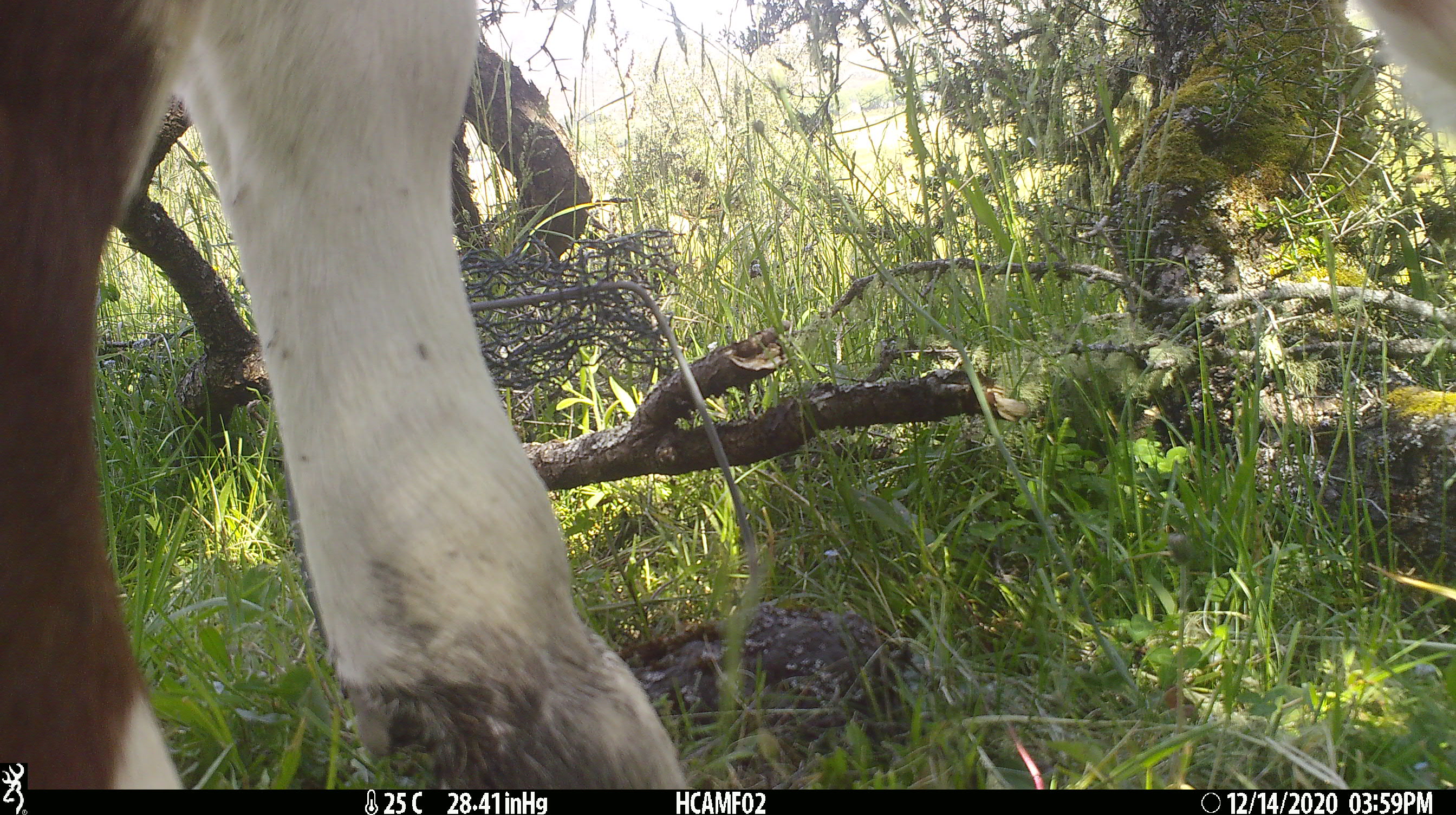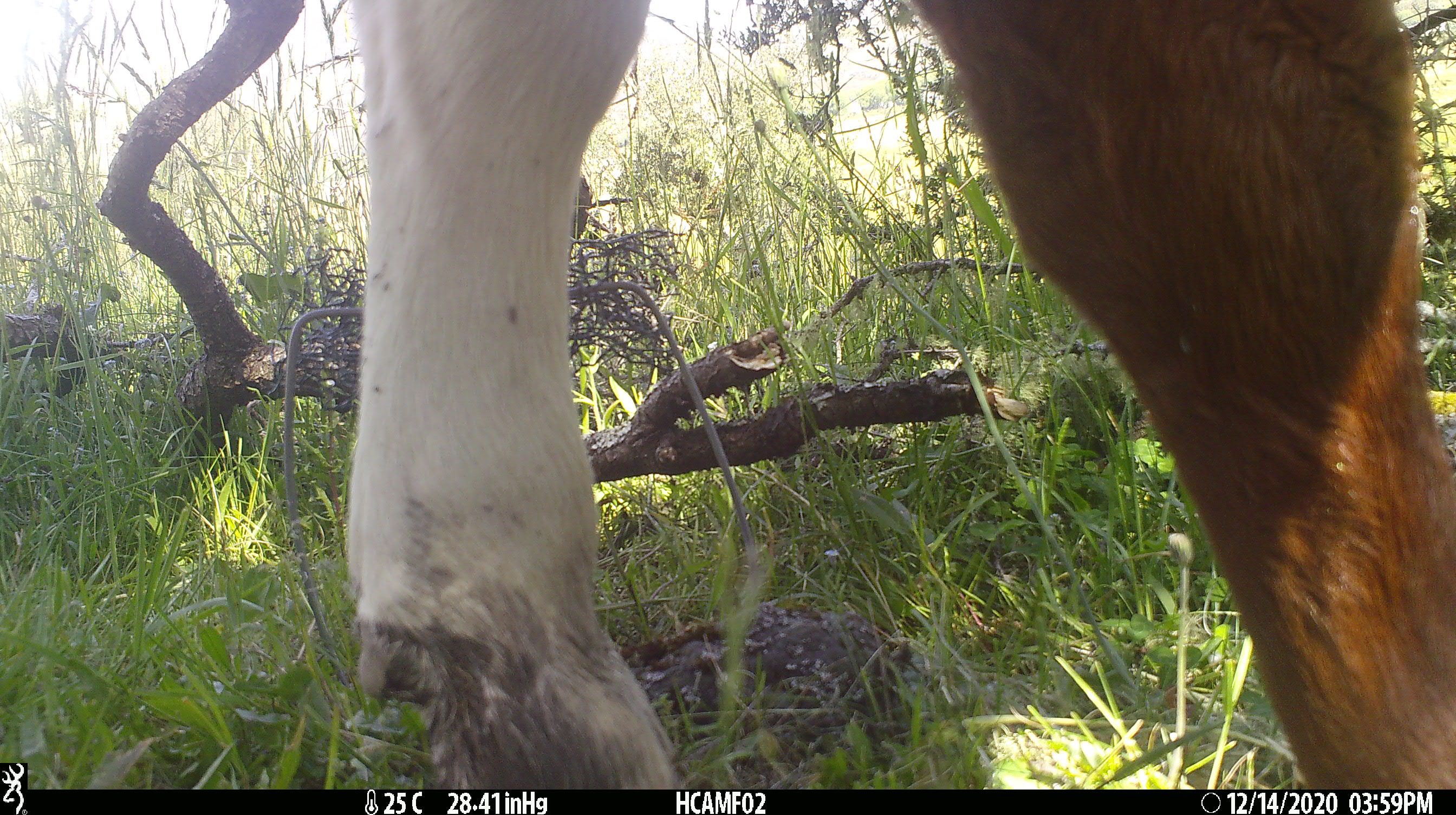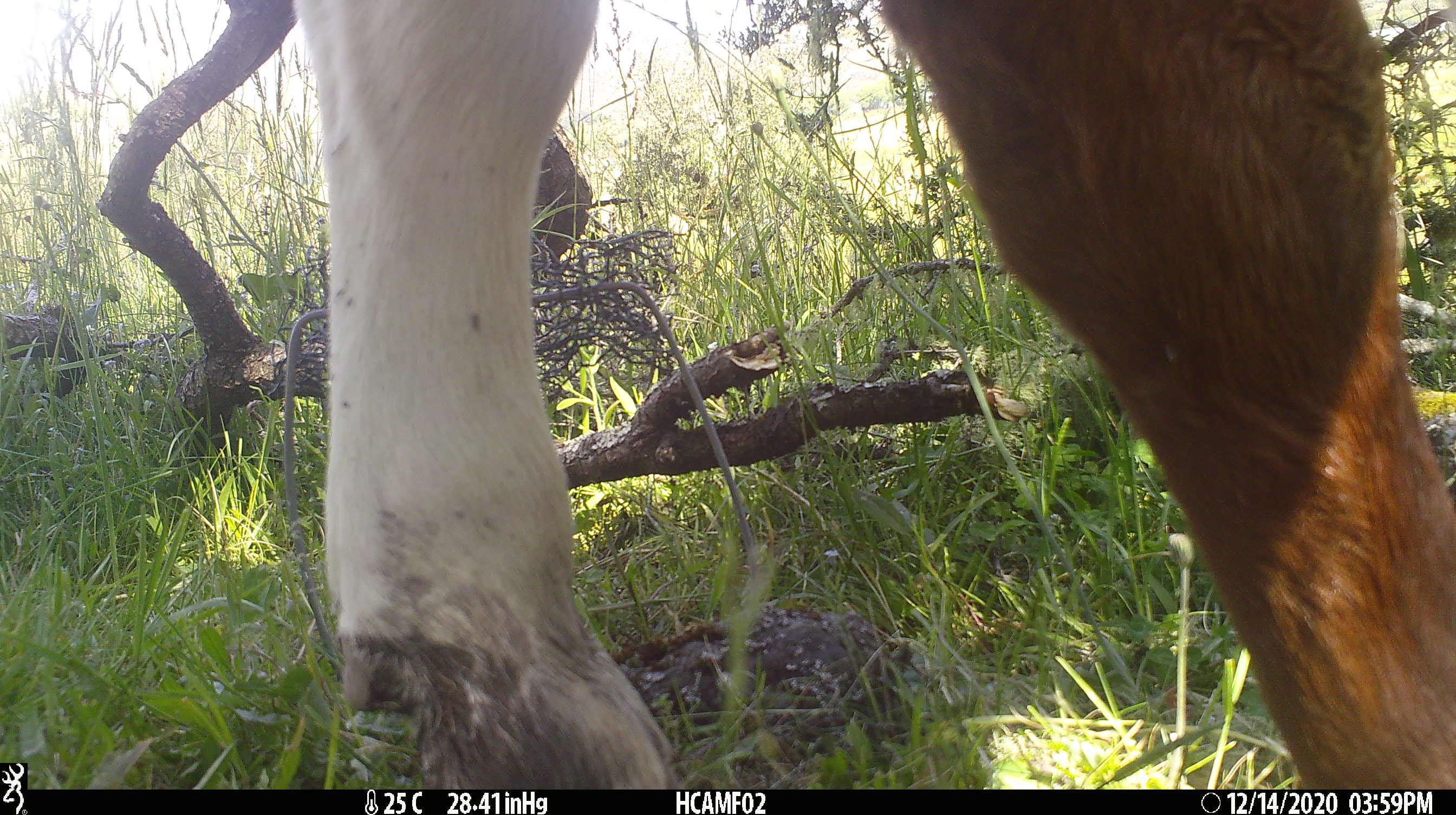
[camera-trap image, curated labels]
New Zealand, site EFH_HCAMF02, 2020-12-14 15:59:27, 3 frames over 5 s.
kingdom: Animalia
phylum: Chordata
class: Mammalia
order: Artiodactyla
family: Bovidae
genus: Bos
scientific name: Bos taurus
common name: domestic cow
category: cow